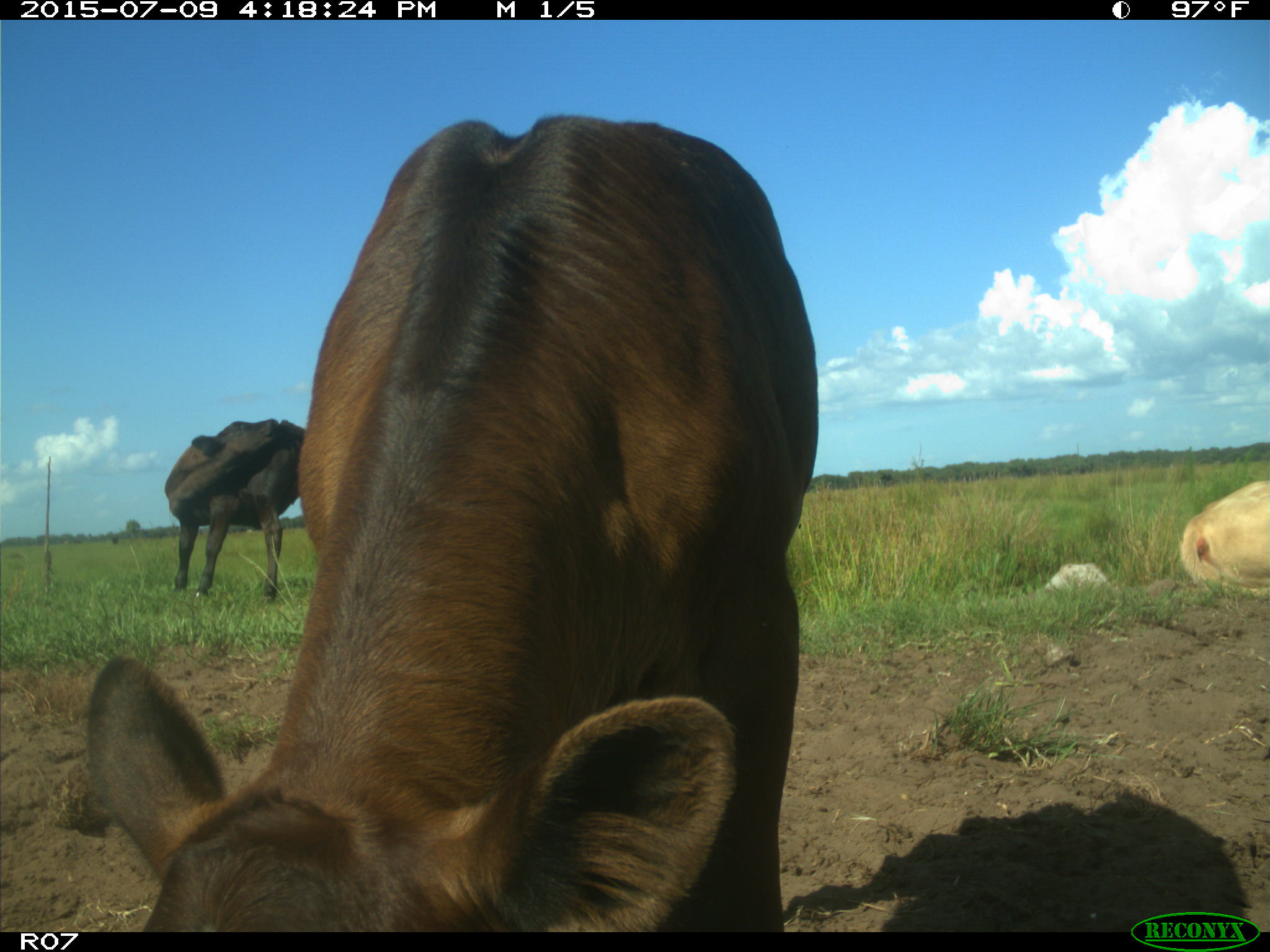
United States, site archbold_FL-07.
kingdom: Animalia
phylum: Chordata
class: Mammalia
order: Artiodactyla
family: Bovidae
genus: Bos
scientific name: Bos taurus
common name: domestic cow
Bos taurus (domestic cow).